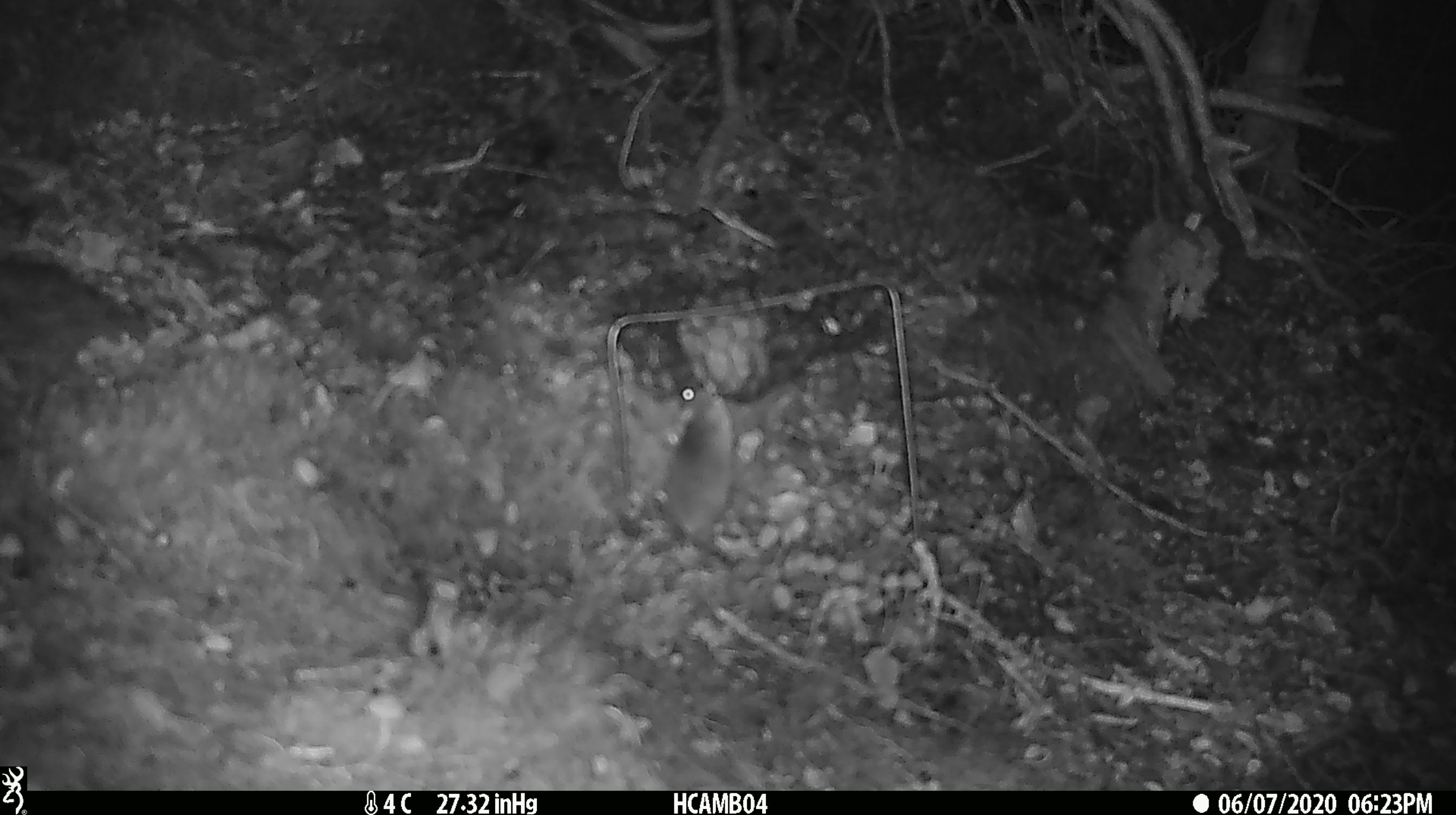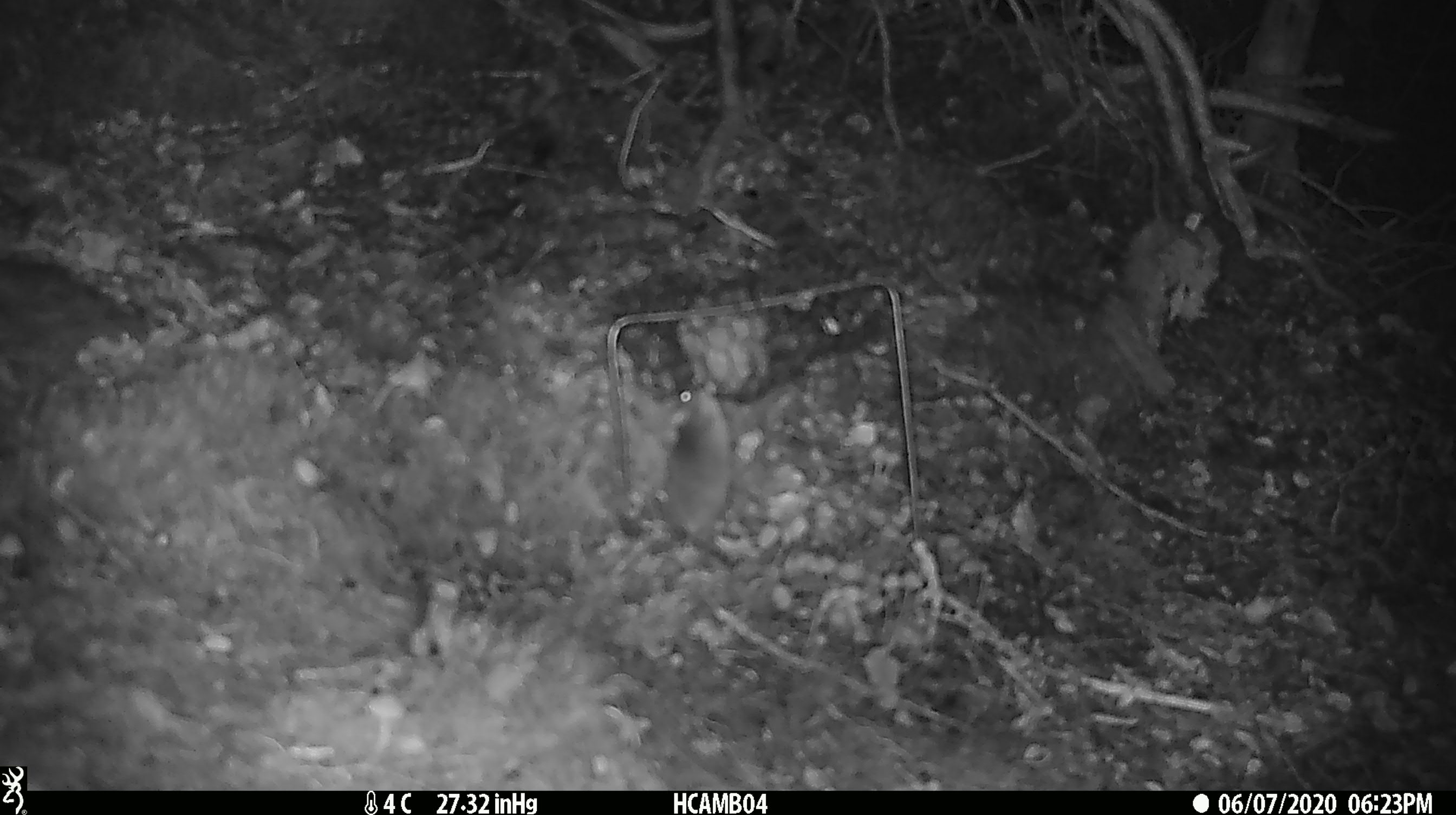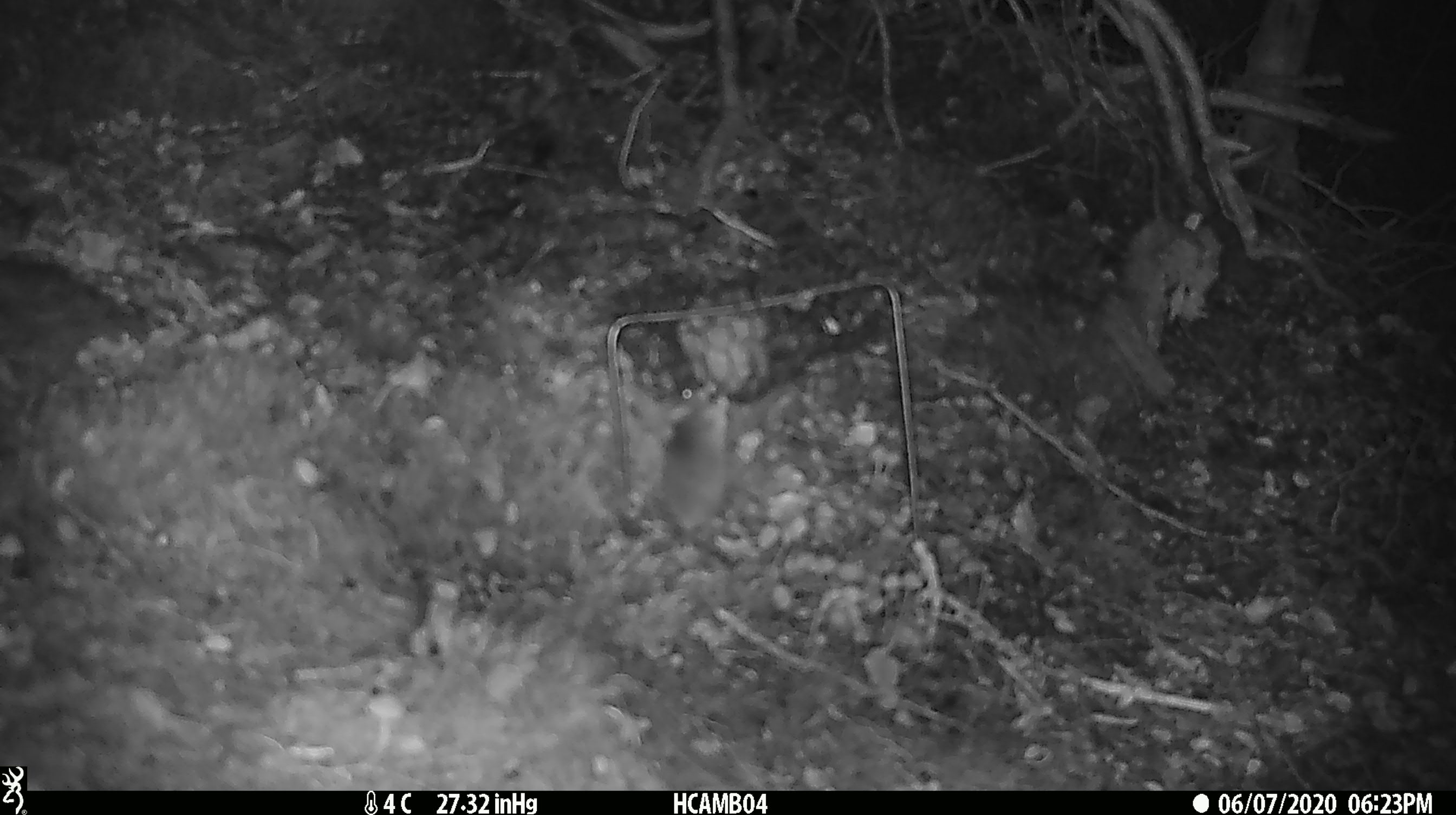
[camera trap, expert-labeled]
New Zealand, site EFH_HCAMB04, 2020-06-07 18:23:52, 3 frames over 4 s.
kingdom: Animalia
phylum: Chordata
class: Mammalia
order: Rodentia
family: Muridae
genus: Mus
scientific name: Mus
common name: mouse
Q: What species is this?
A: Mouse (Mus).